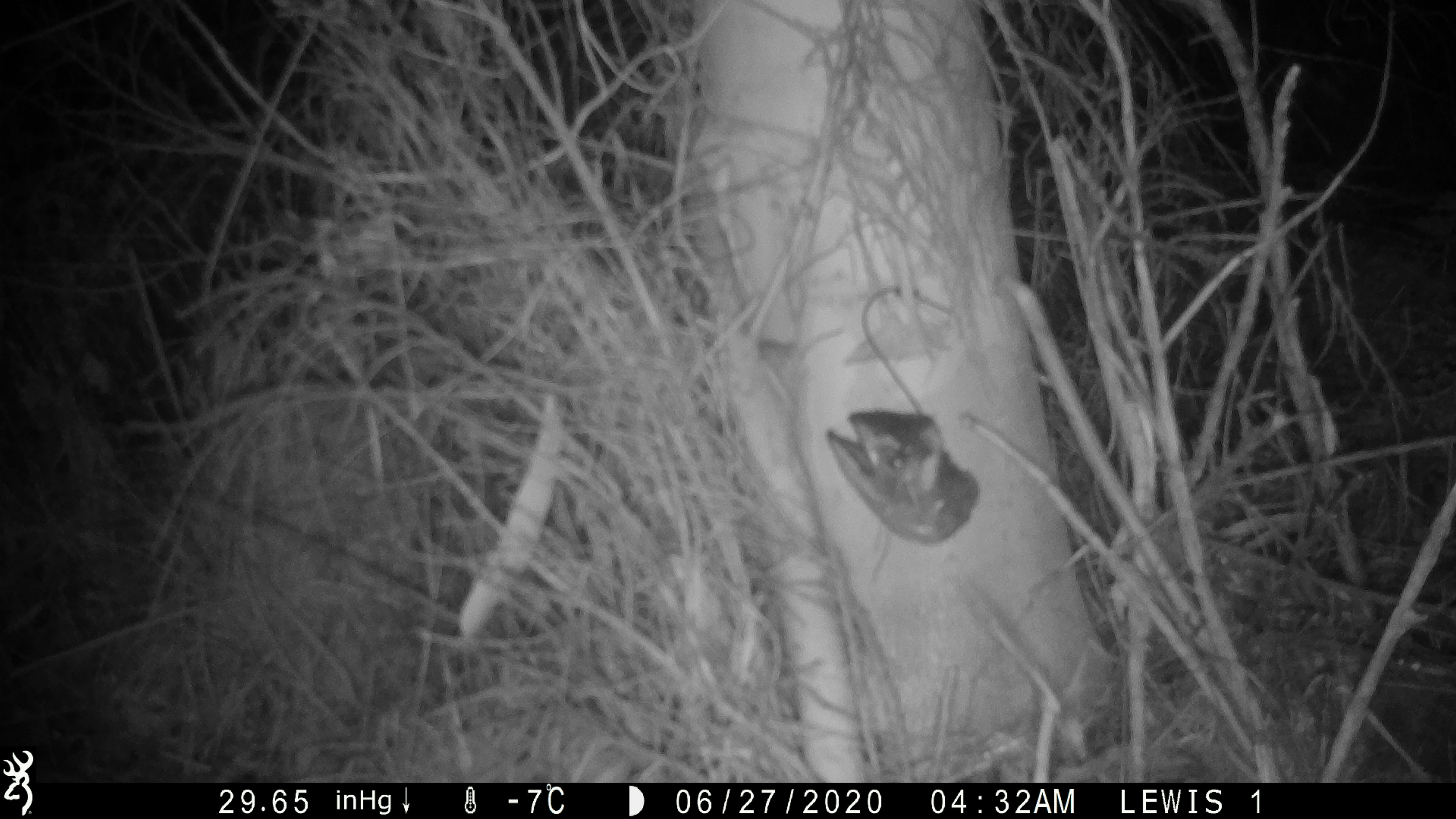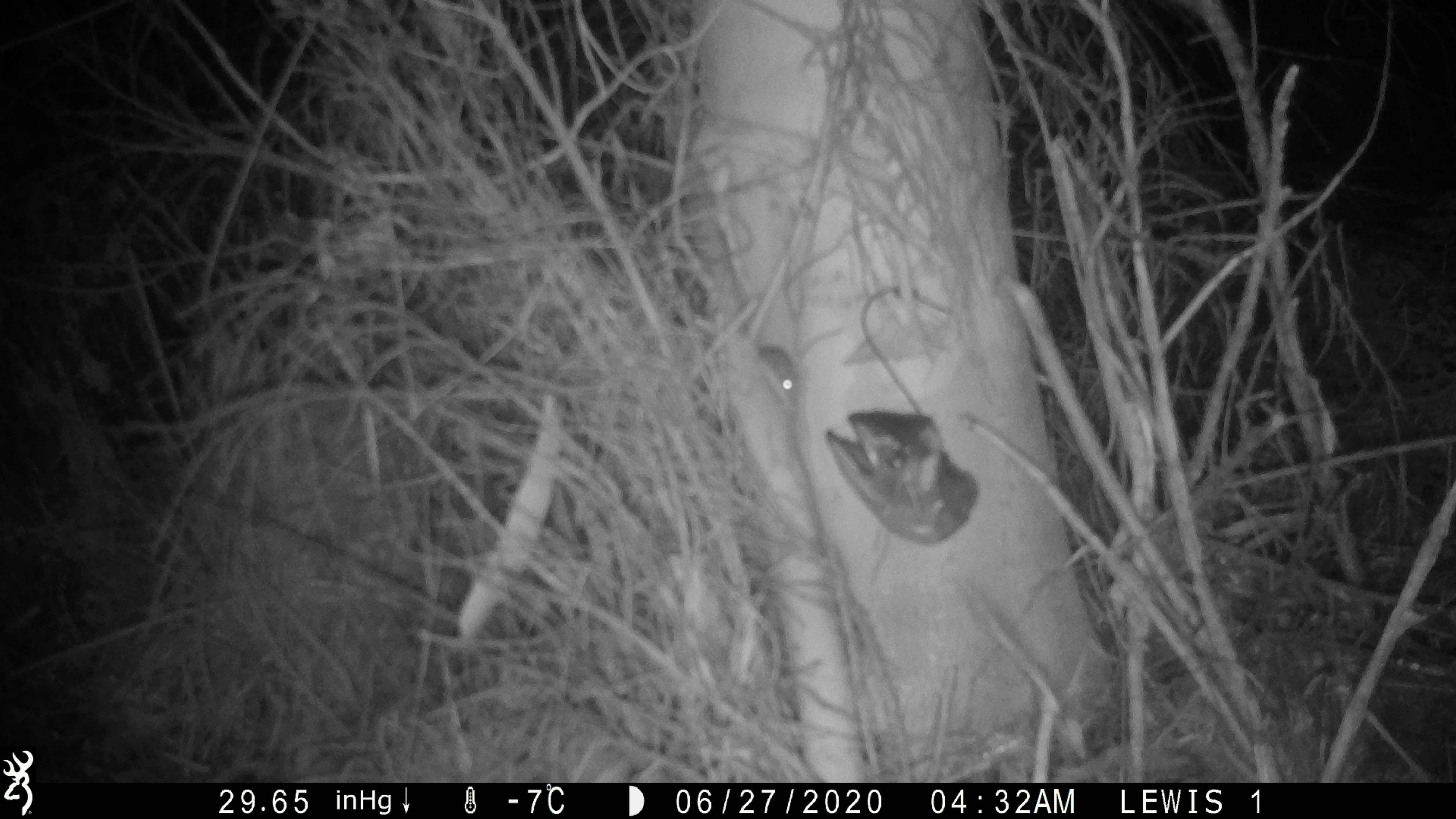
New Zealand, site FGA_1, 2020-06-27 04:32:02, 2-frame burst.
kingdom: Animalia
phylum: Chordata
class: Mammalia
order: Rodentia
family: Muridae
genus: Mus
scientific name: Mus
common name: mouse